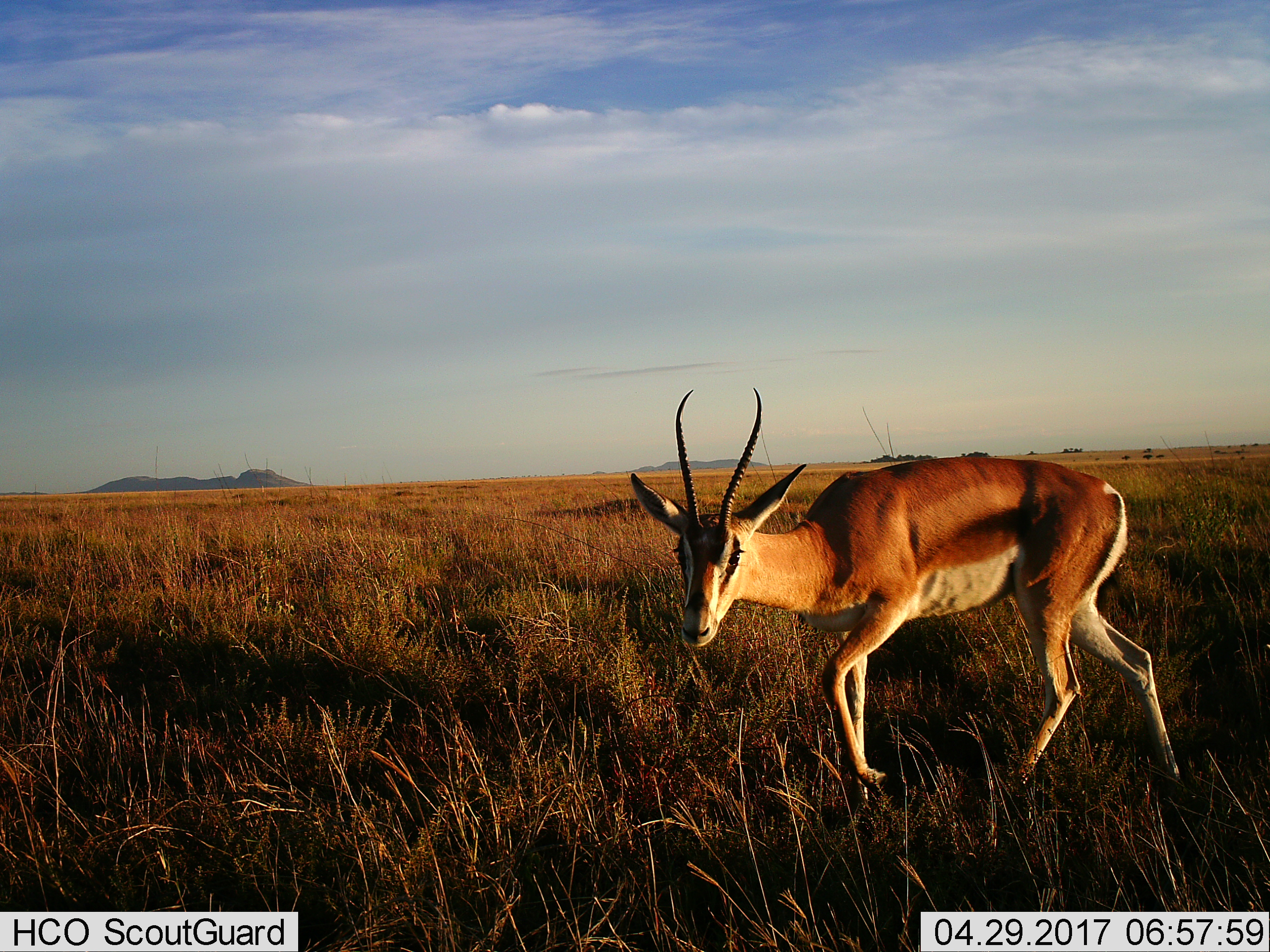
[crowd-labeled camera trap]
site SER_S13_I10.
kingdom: Animalia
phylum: Chordata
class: Mammalia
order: Artiodactyla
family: Bovidae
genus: Nanger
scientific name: Nanger granti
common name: grant's gazelle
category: gazellegrants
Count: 1.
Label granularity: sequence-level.